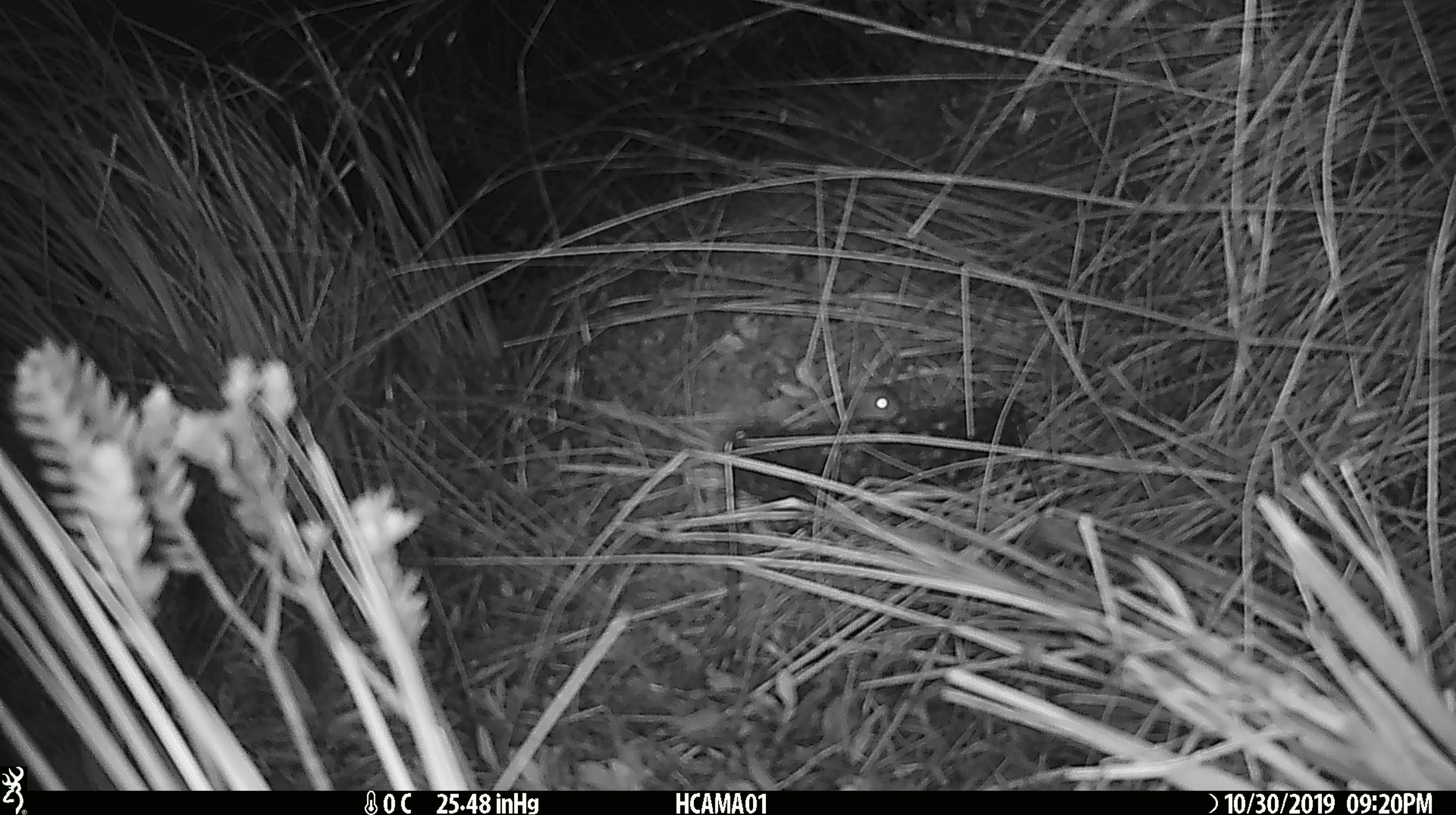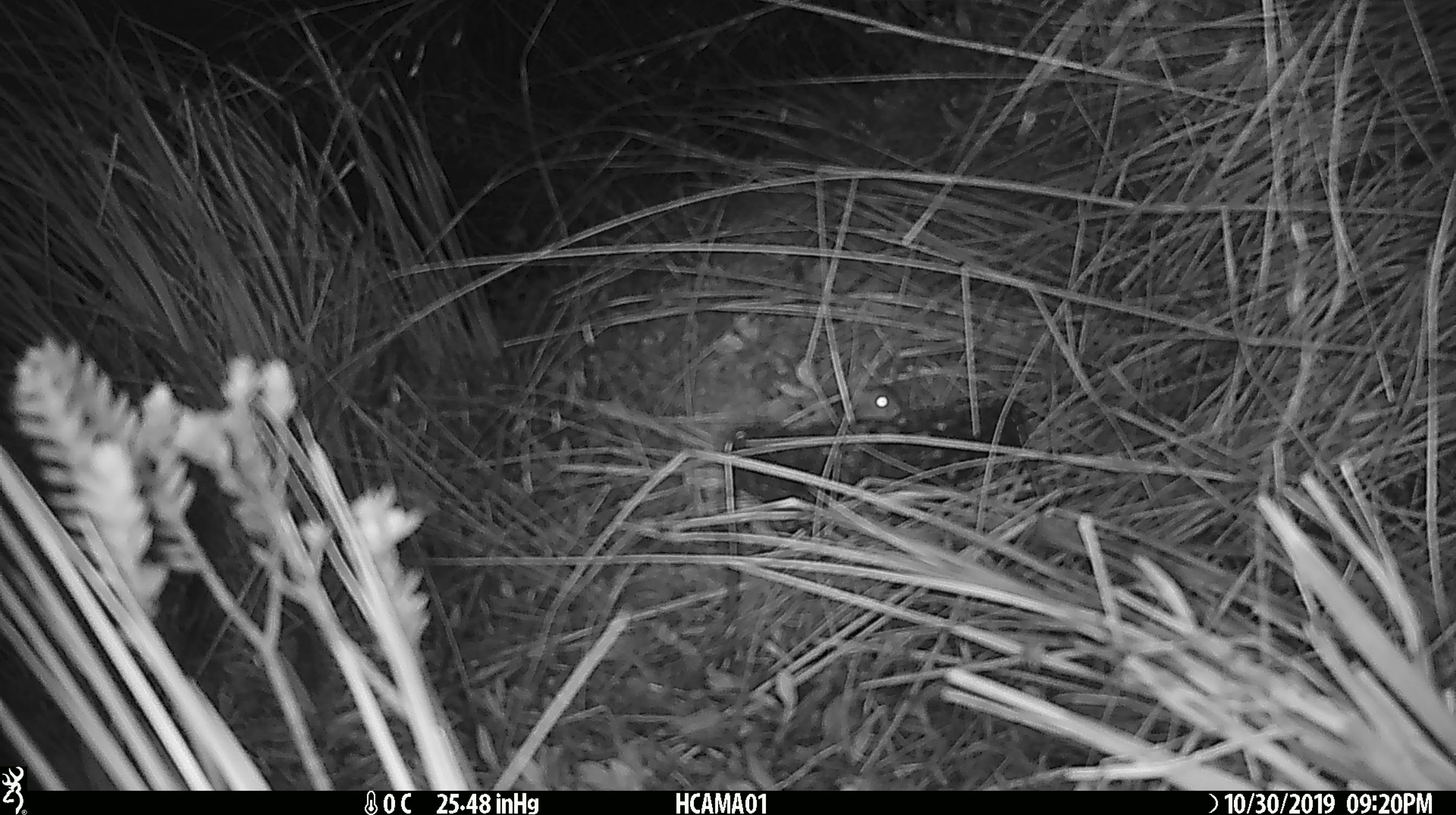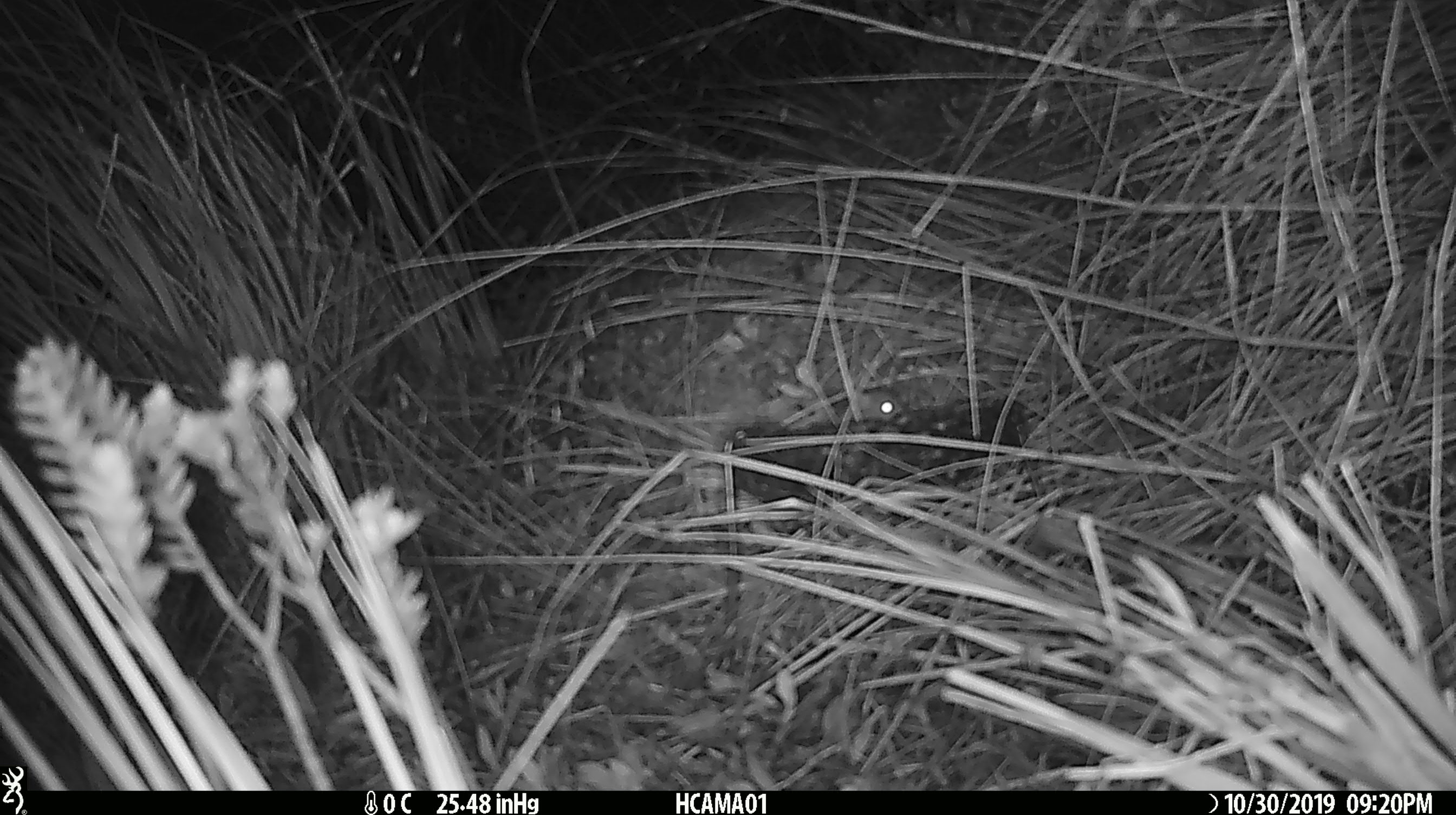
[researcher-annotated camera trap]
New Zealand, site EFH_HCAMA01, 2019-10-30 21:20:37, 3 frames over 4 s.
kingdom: Animalia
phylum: Chordata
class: Mammalia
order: Rodentia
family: Muridae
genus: Mus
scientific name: Mus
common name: mouse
Mouse (Mus).